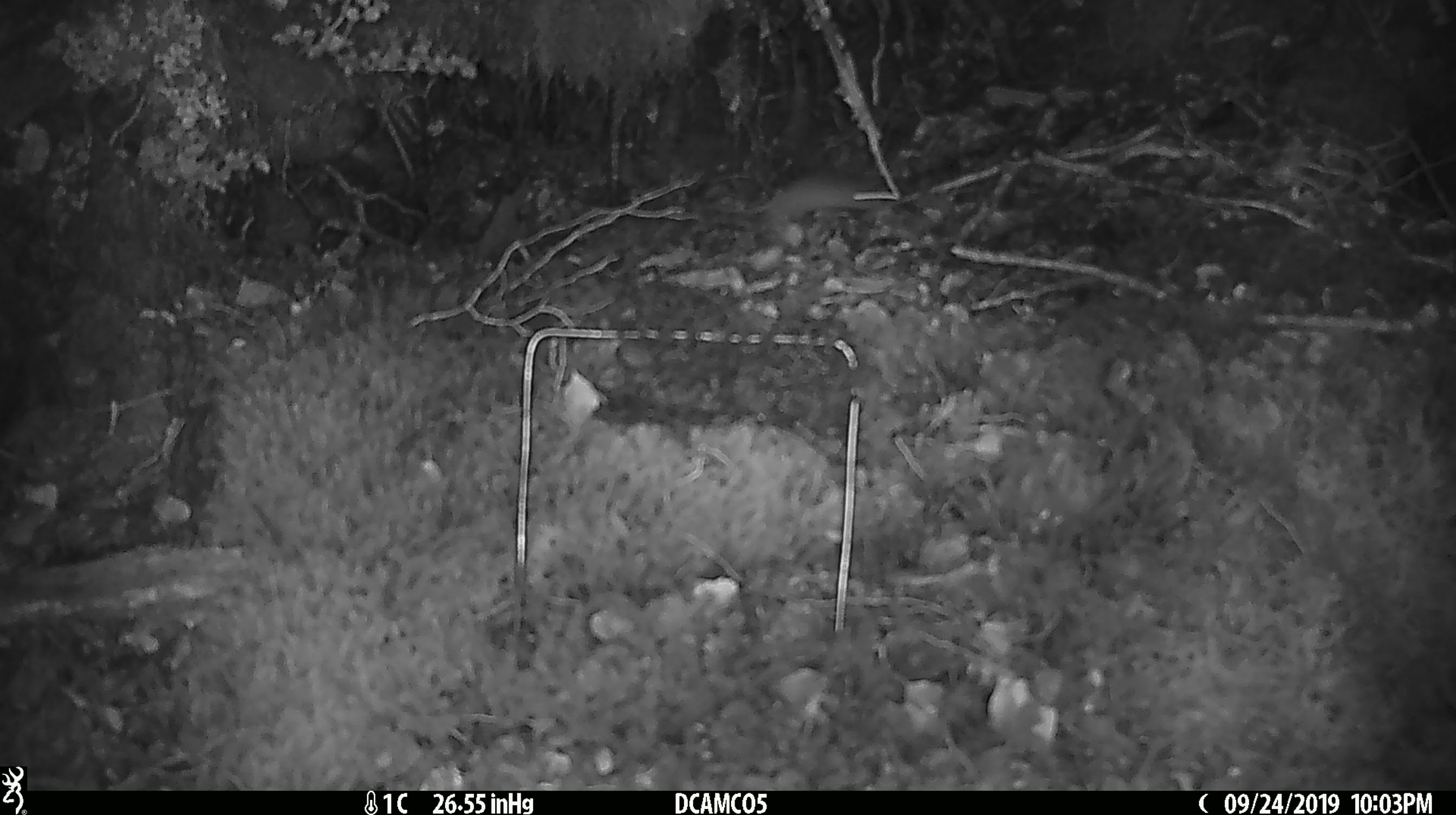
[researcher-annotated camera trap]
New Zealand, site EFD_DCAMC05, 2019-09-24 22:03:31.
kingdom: Animalia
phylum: Chordata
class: Mammalia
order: Rodentia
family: Muridae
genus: Mus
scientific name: Mus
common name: mouse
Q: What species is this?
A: Mouse (Mus).